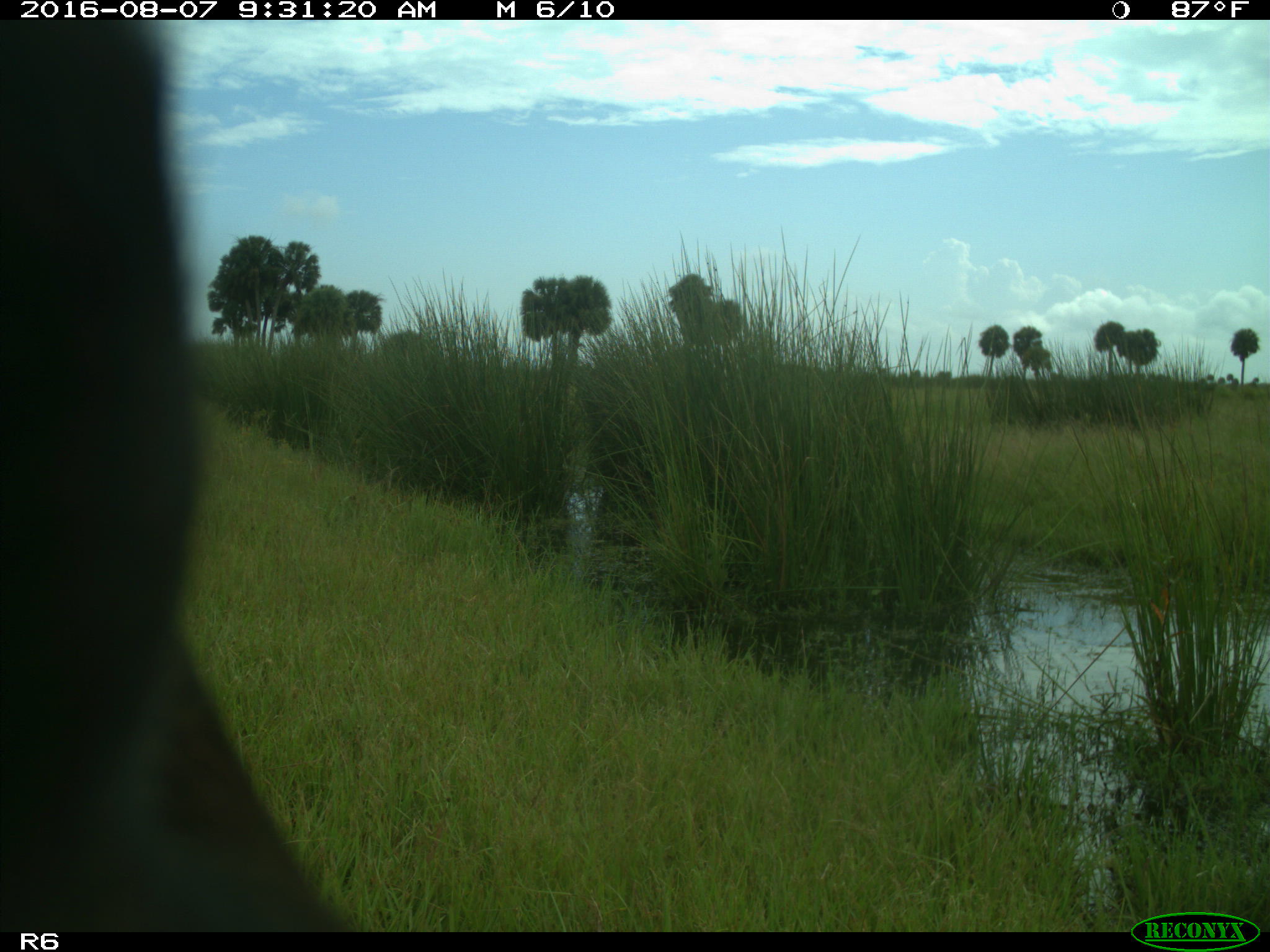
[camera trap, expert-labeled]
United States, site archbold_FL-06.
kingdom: Animalia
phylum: Chordata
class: Mammalia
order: Artiodactyla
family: Bovidae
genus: Bos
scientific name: Bos taurus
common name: domestic cow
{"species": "Bos taurus (domestic cow)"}